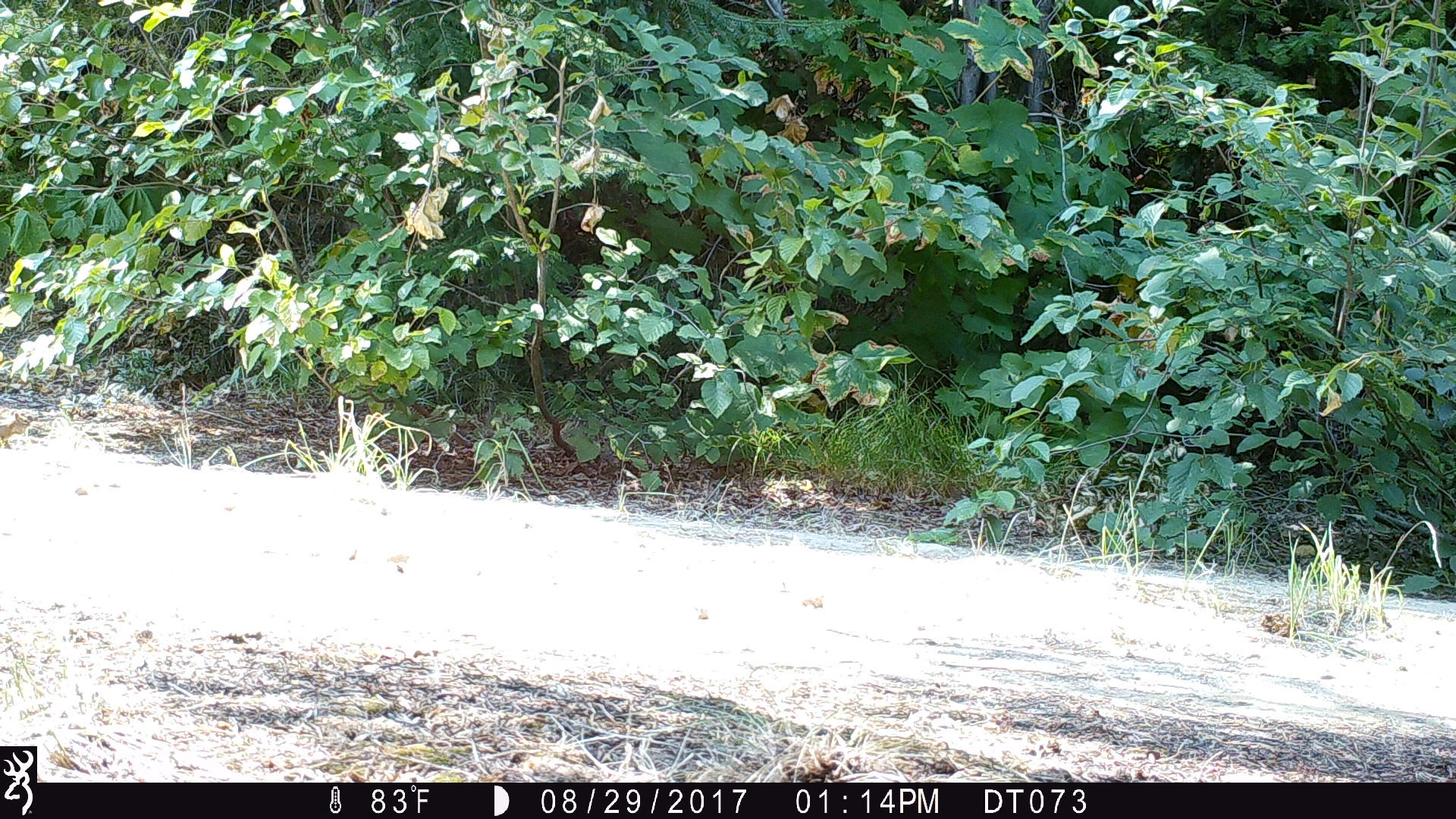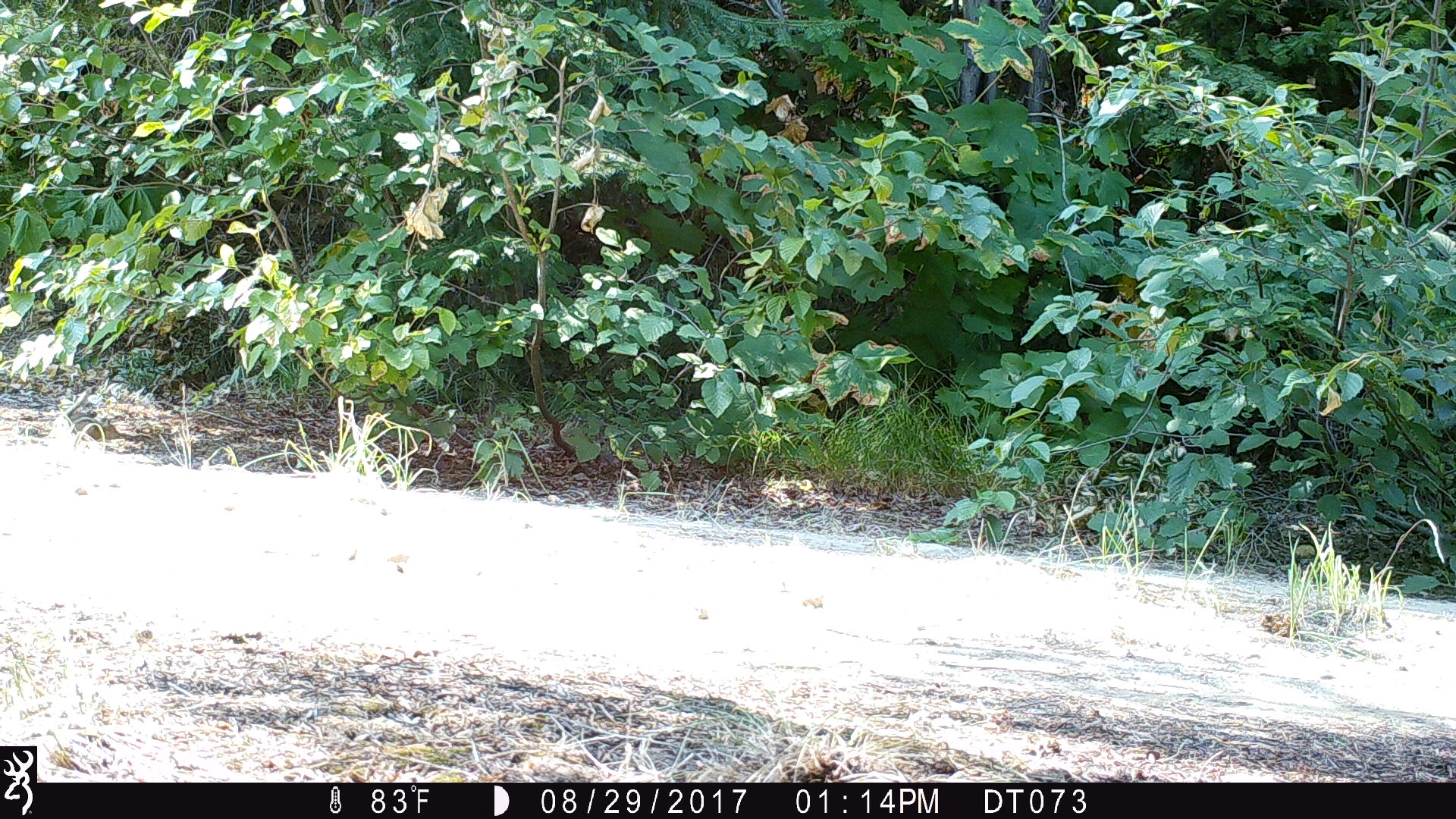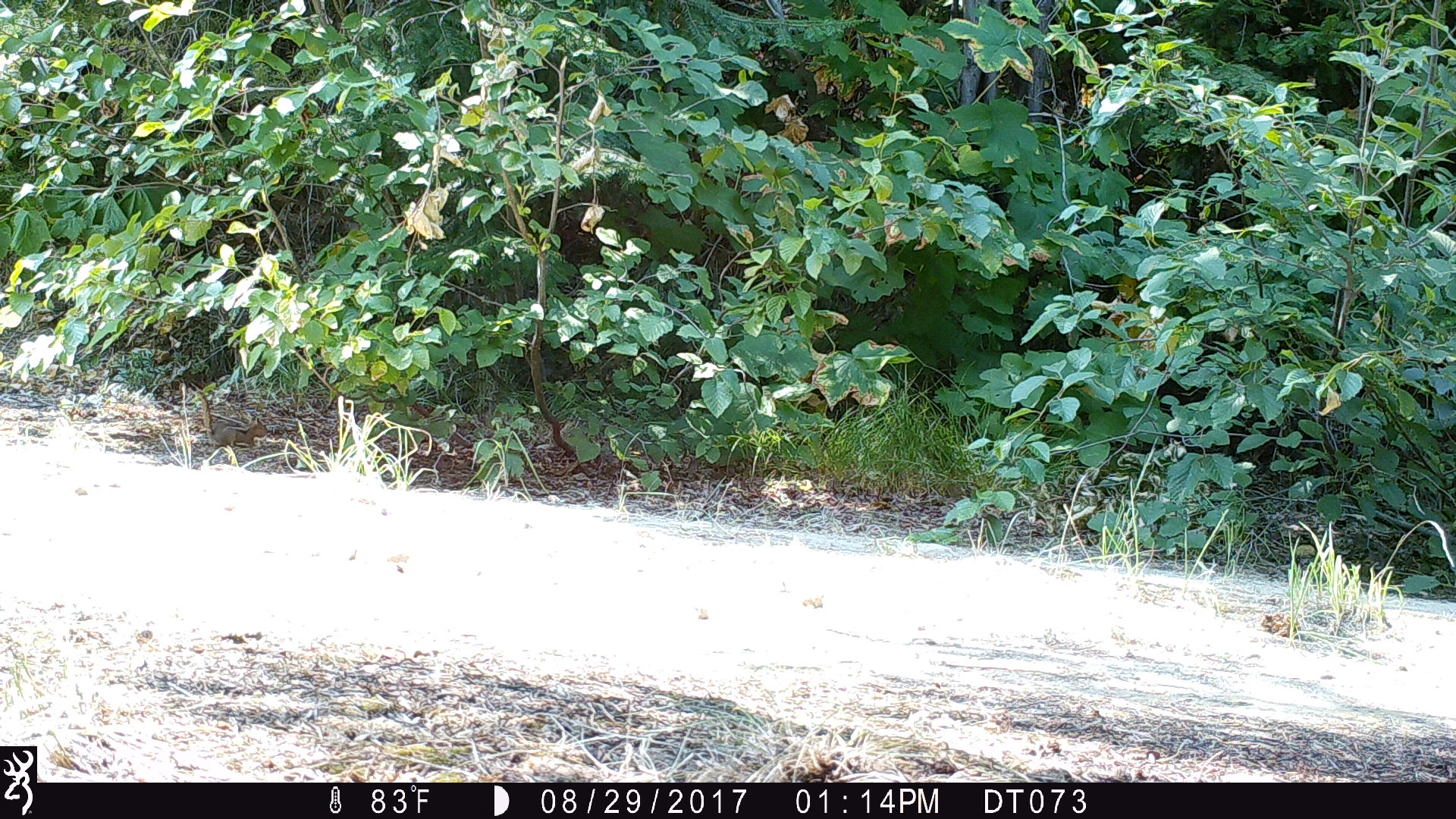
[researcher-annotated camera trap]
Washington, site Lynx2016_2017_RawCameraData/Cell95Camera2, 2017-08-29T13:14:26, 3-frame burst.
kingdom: Animalia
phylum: Chordata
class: Mammalia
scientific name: Mammalia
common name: small mammal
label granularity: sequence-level